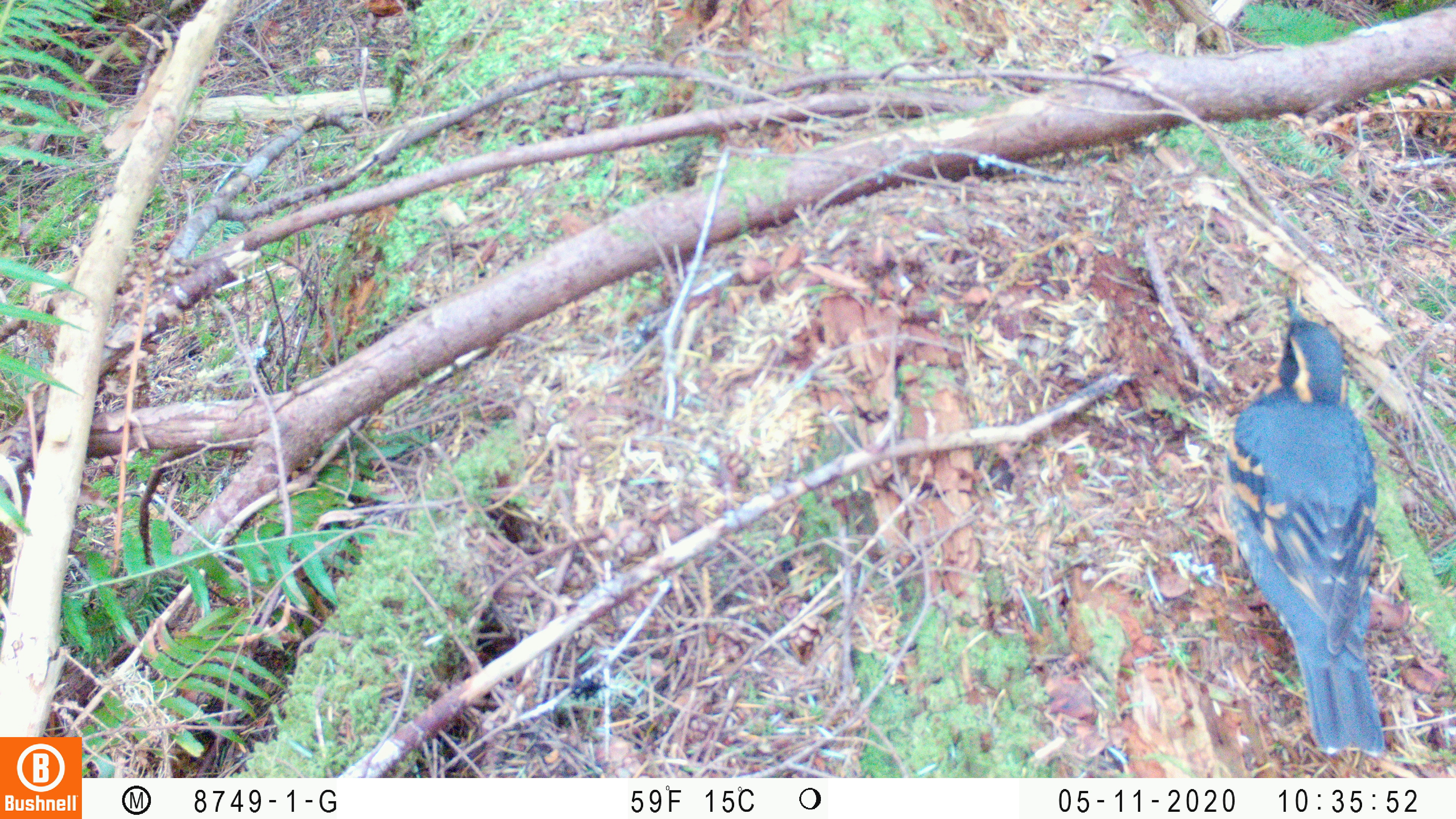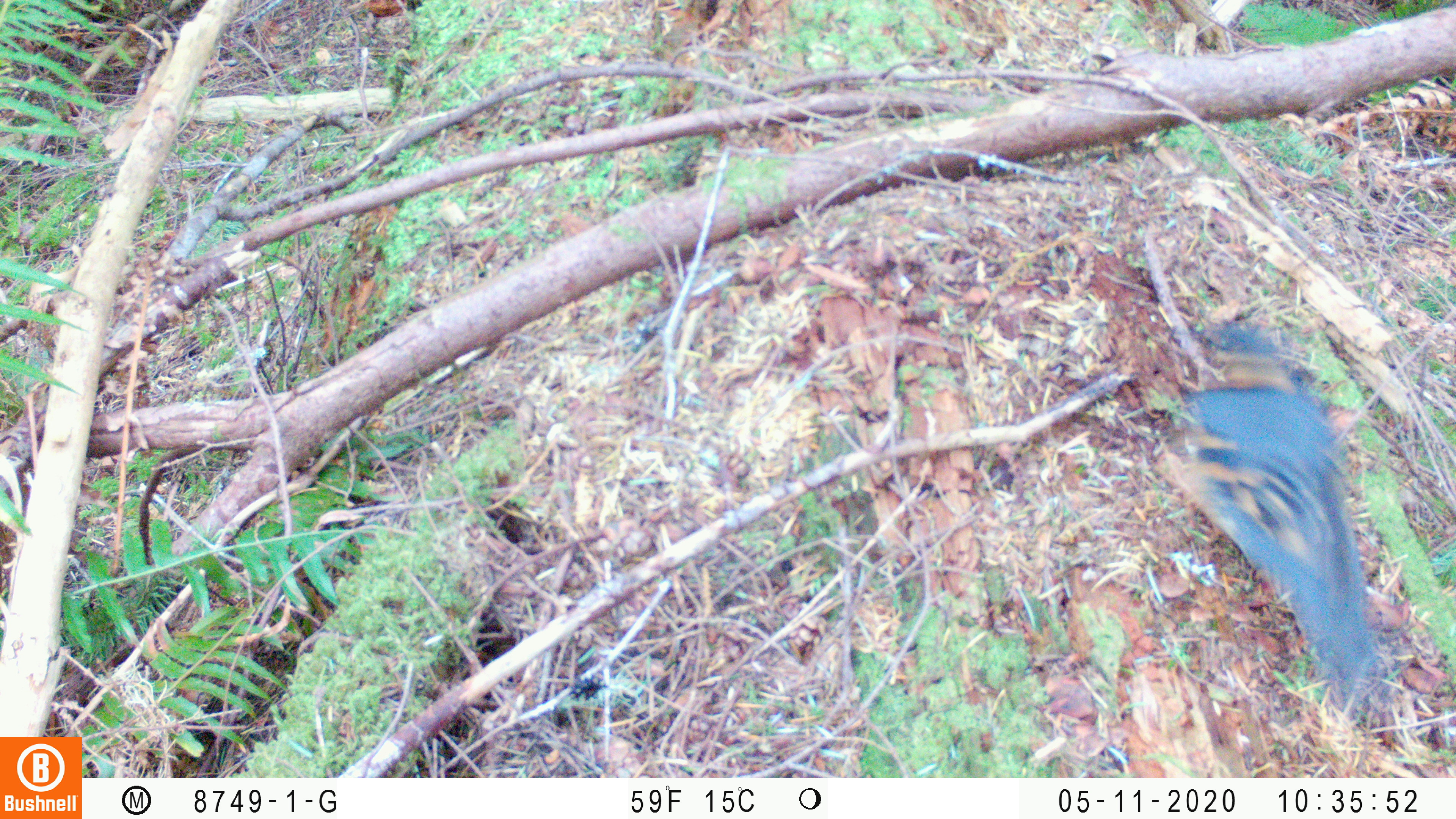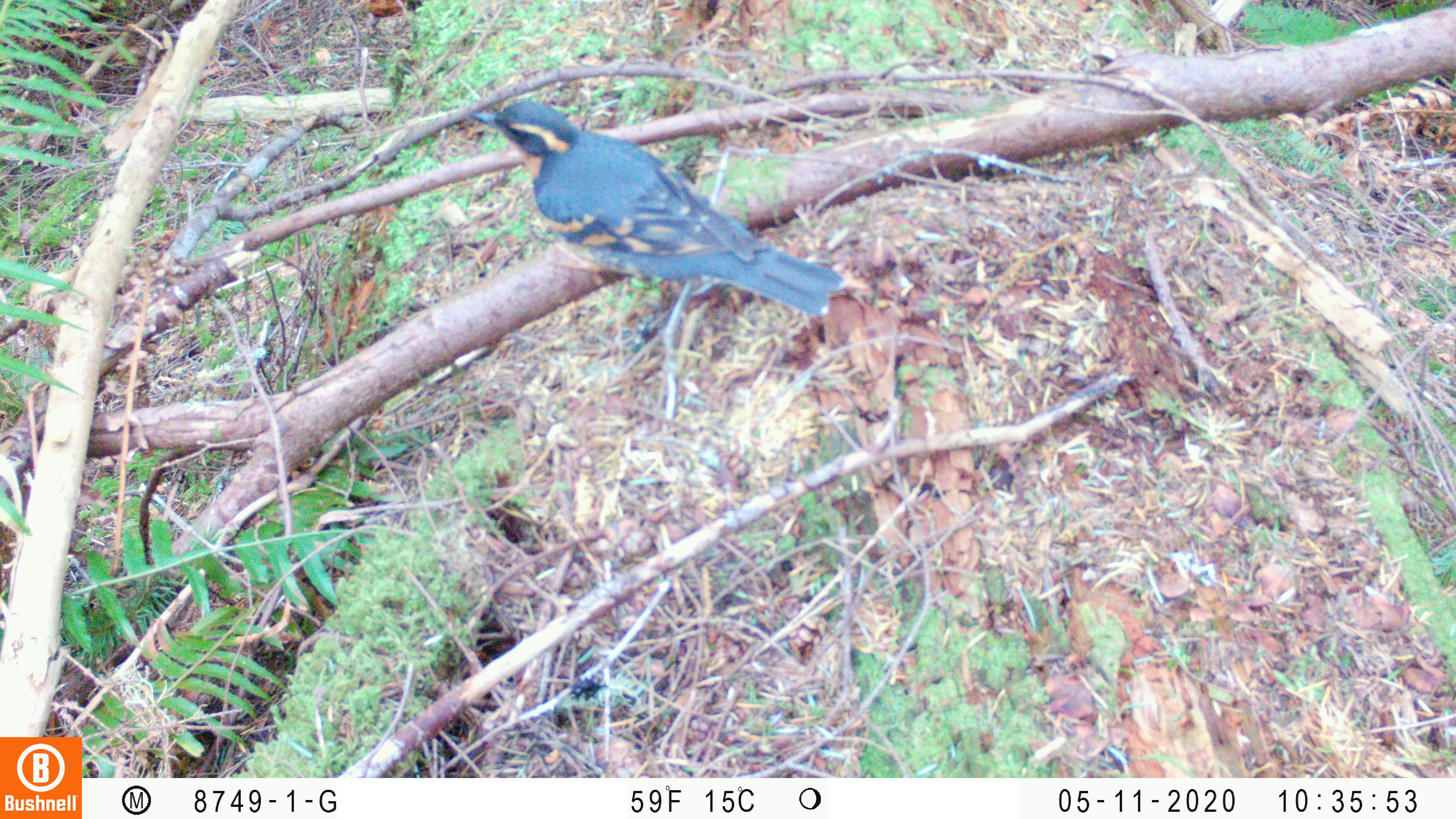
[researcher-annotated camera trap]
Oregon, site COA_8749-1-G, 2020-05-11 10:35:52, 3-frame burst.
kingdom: Animalia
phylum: Chordata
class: Aves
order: Passeriformes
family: Turdidae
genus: Ixoreus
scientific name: Ixoreus naevius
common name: varied thrush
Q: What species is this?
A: Varied thrush (Ixoreus naevius).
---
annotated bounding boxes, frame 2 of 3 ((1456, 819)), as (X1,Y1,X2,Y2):
varied thrush: (1167,323,1387,715)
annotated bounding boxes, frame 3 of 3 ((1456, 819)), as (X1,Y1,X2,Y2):
varied thrush: (471,104,843,316)